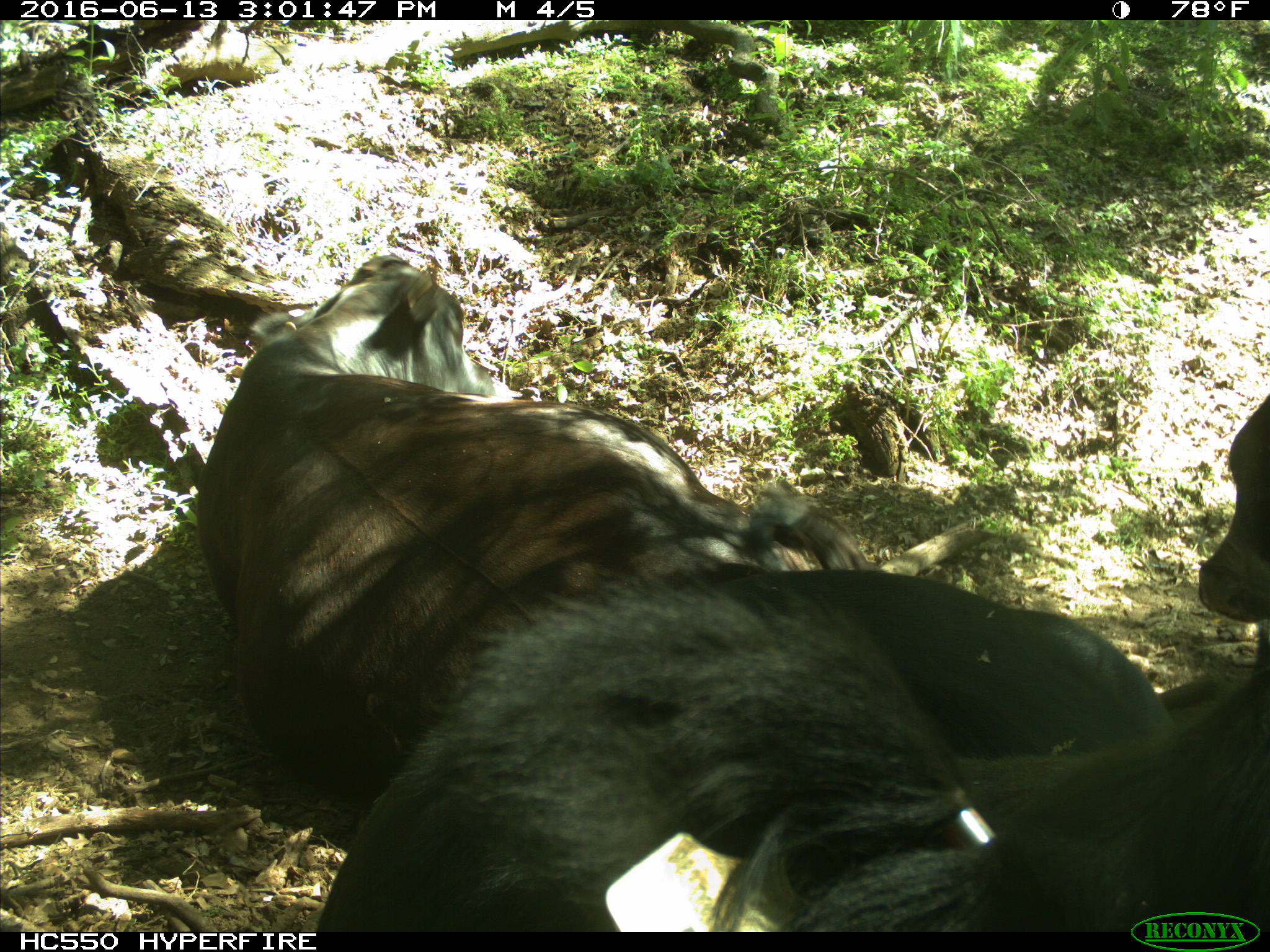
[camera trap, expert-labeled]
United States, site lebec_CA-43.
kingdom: Animalia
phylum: Chordata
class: Mammalia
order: Artiodactyla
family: Bovidae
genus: Bos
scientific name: Bos taurus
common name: domestic cow